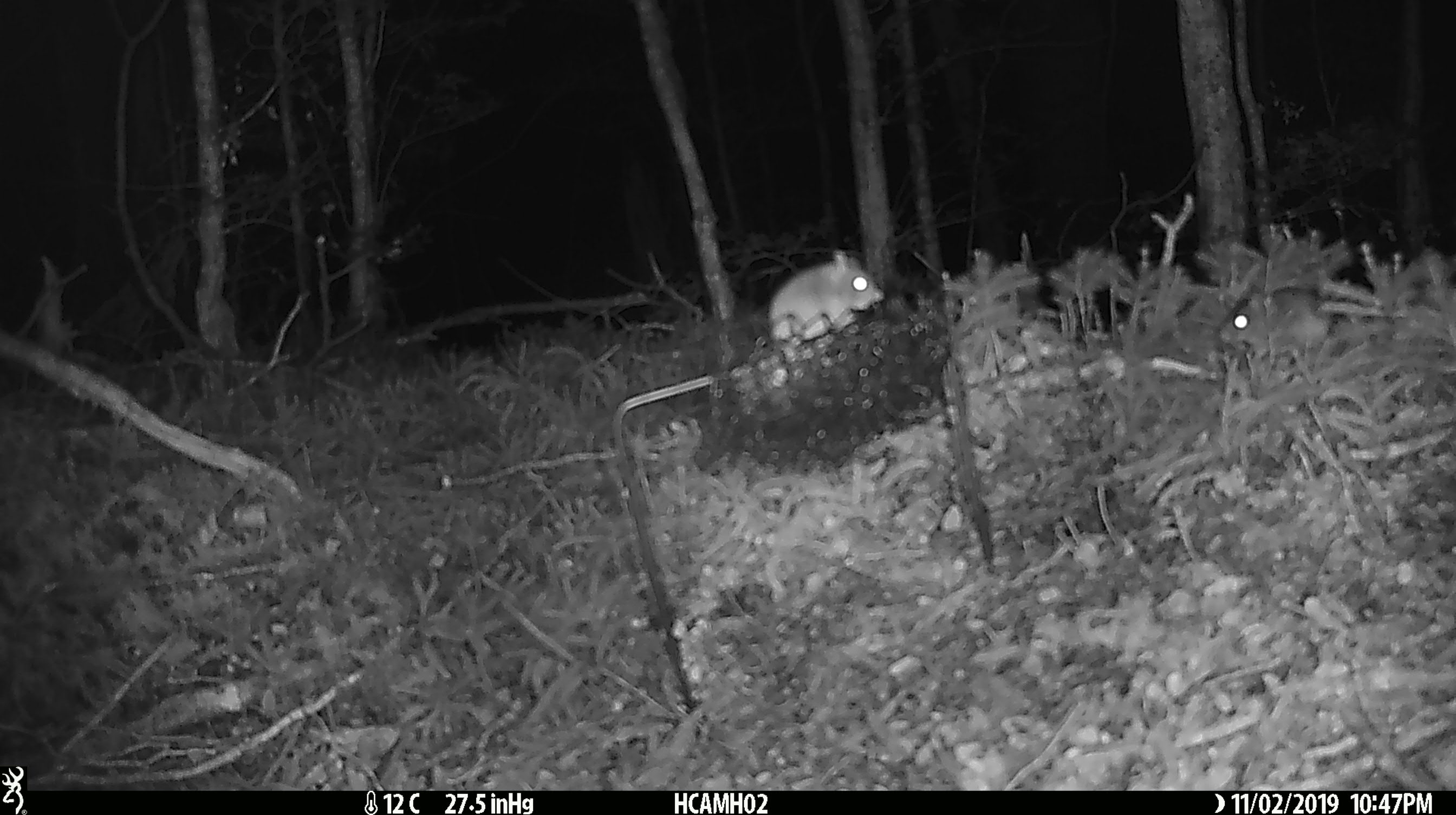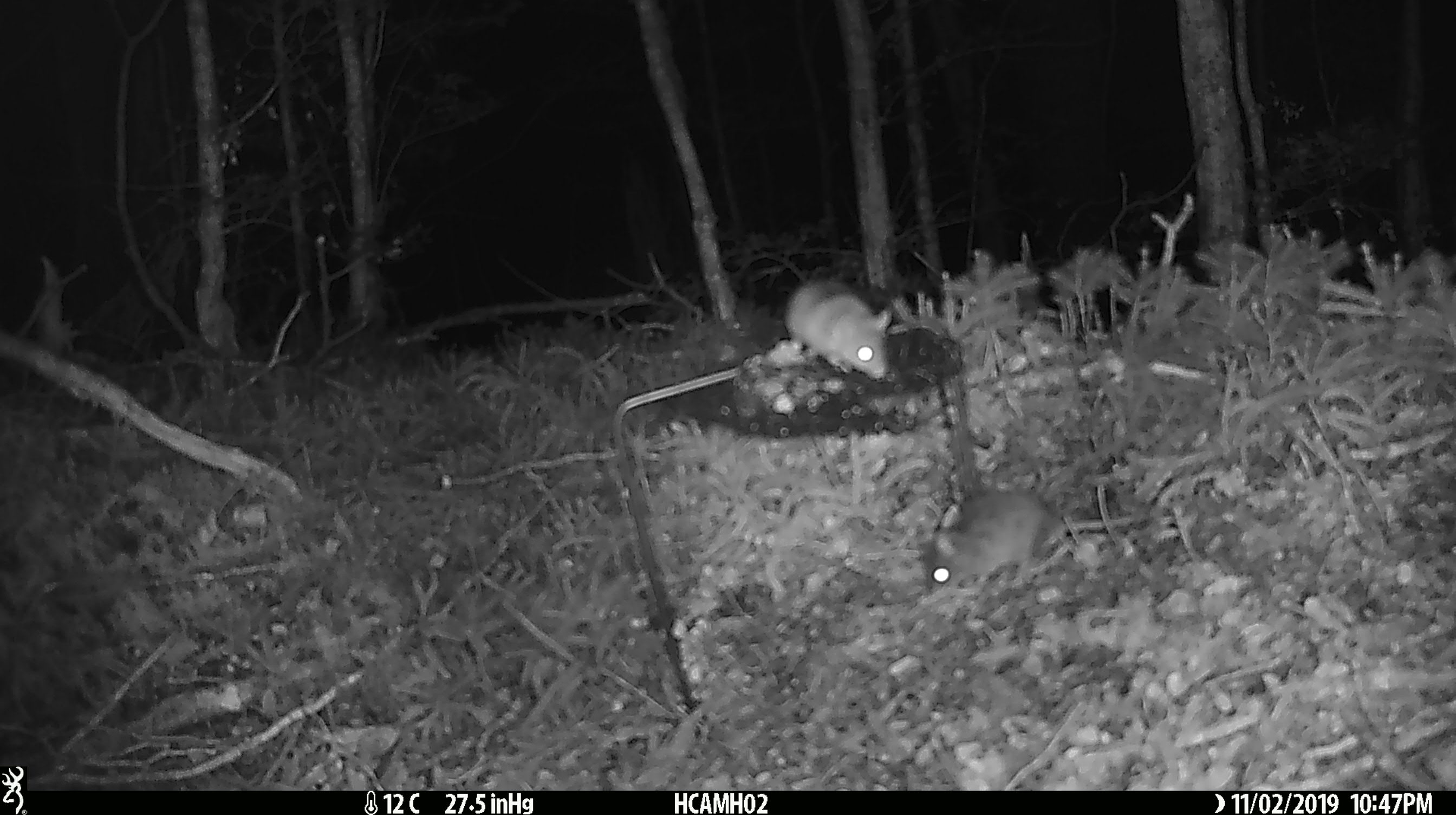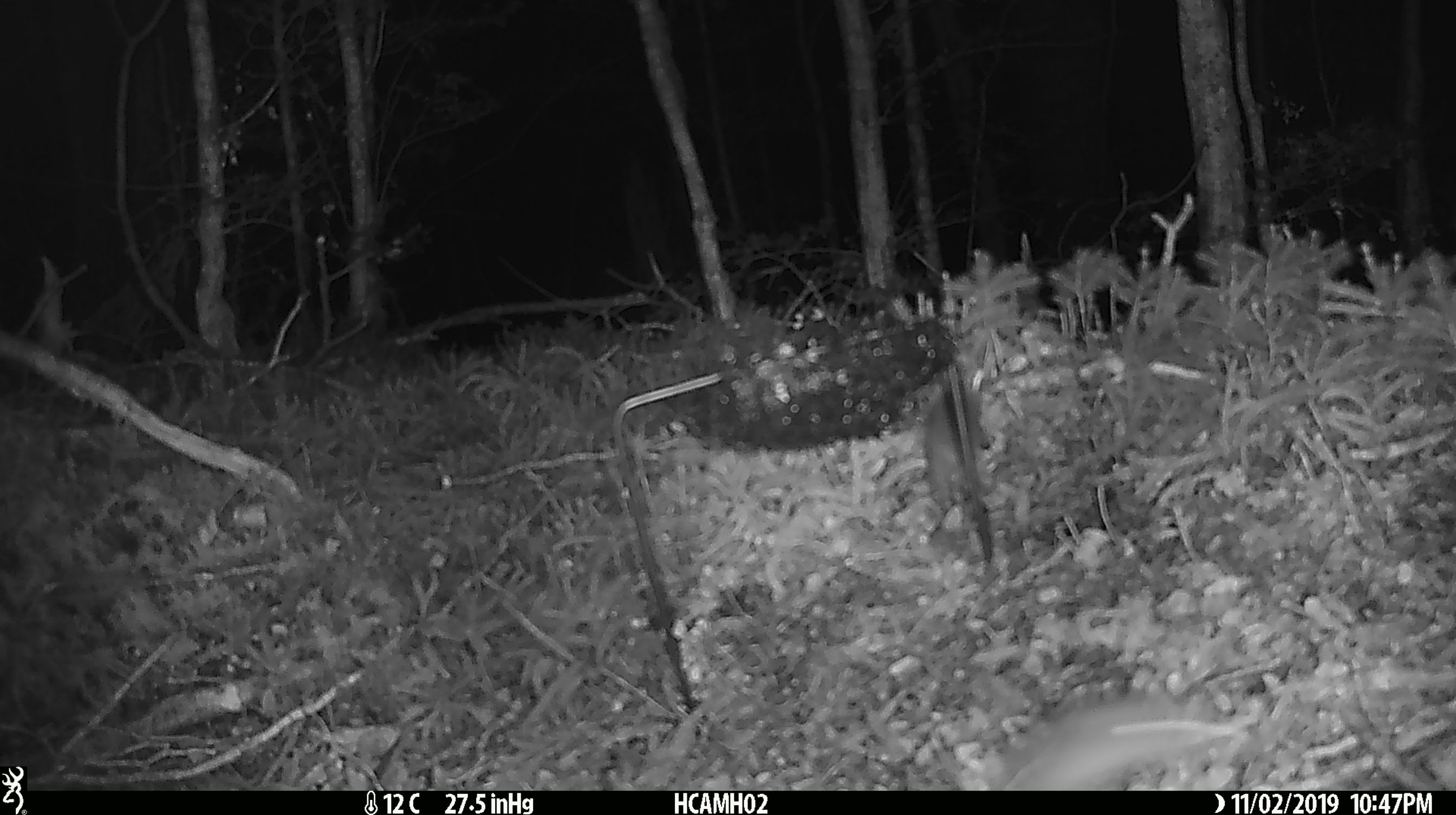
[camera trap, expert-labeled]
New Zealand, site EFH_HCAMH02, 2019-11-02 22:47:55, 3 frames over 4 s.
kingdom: Animalia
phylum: Chordata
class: Mammalia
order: Rodentia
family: Muridae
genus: Mus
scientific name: Mus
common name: mouse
Mouse (Mus).